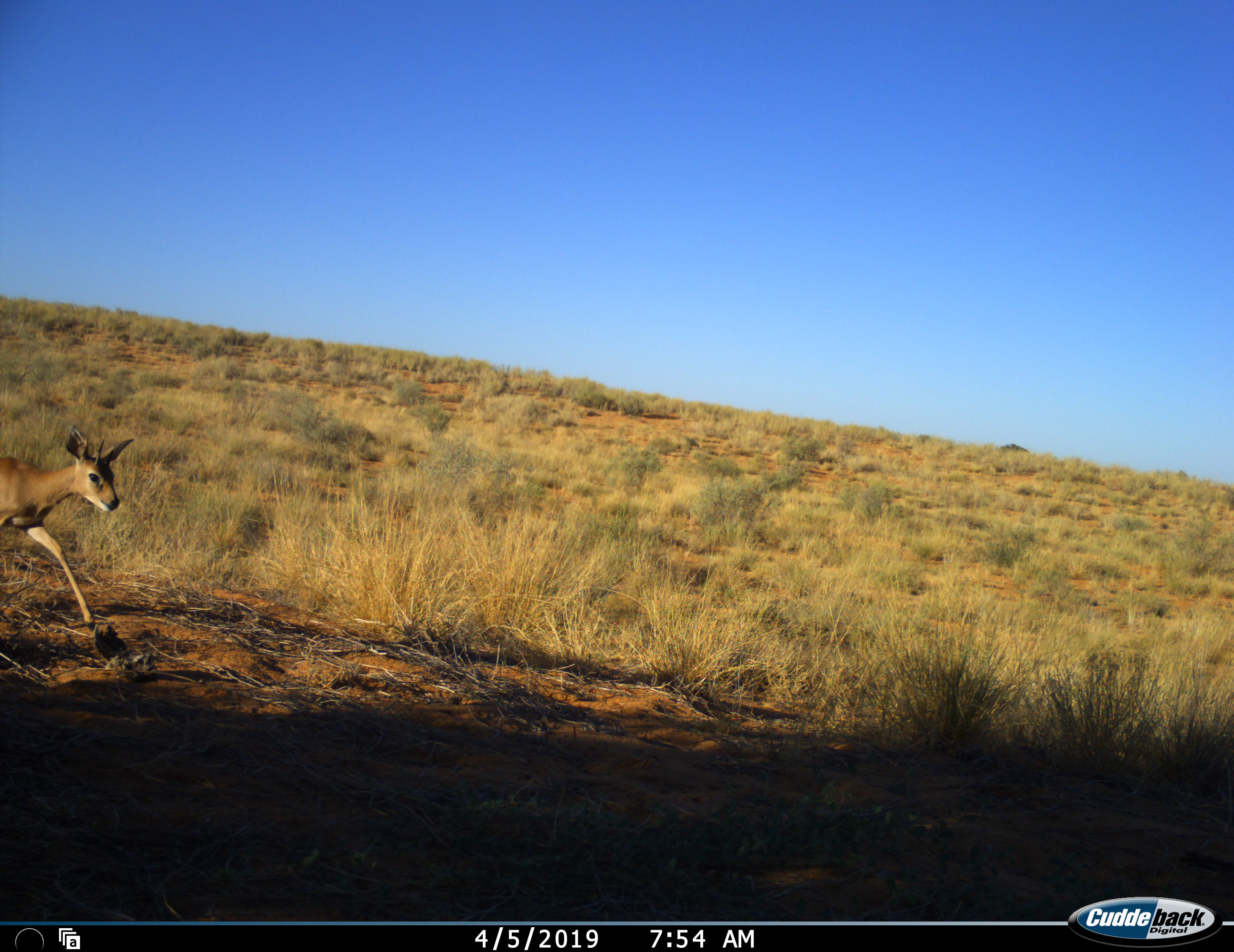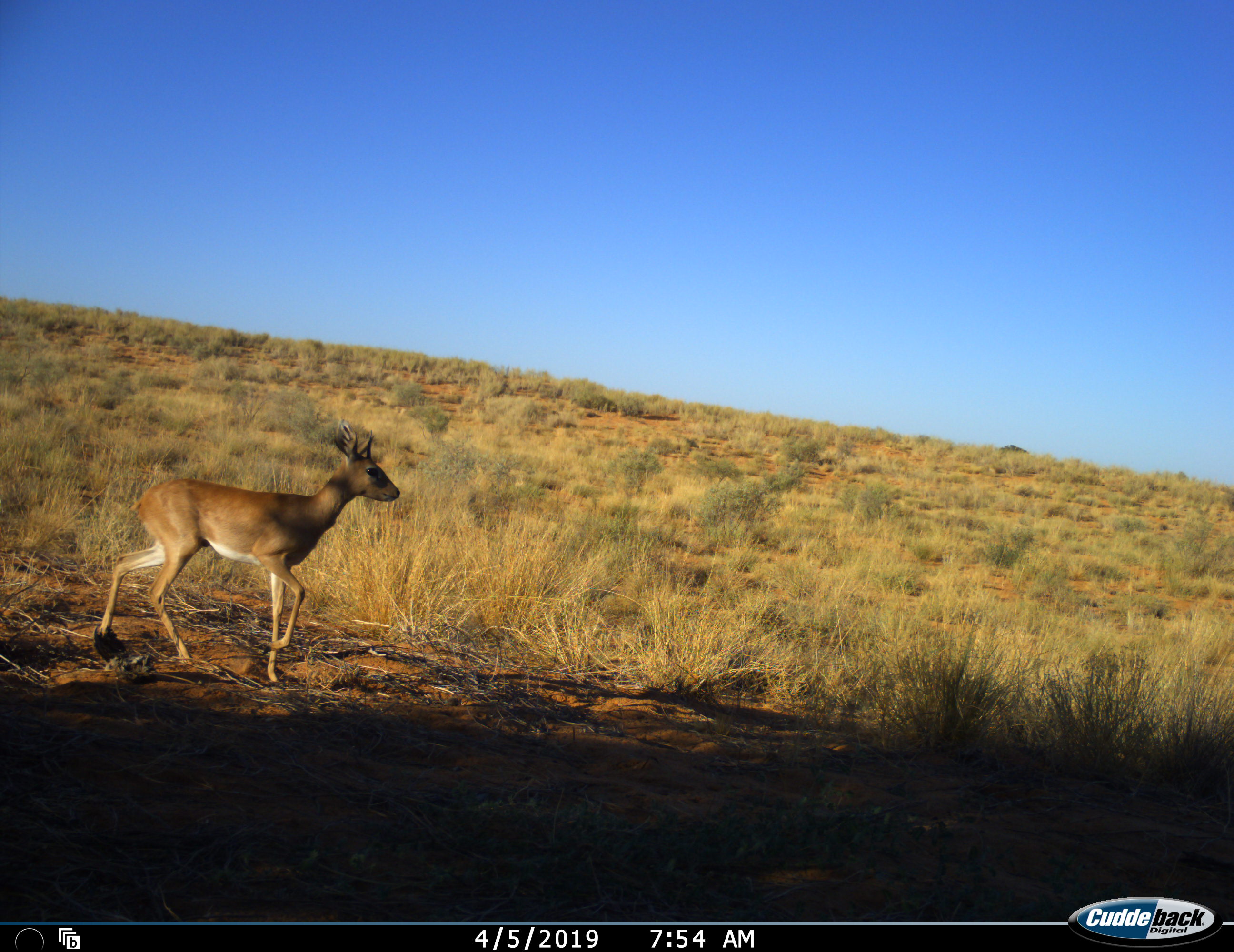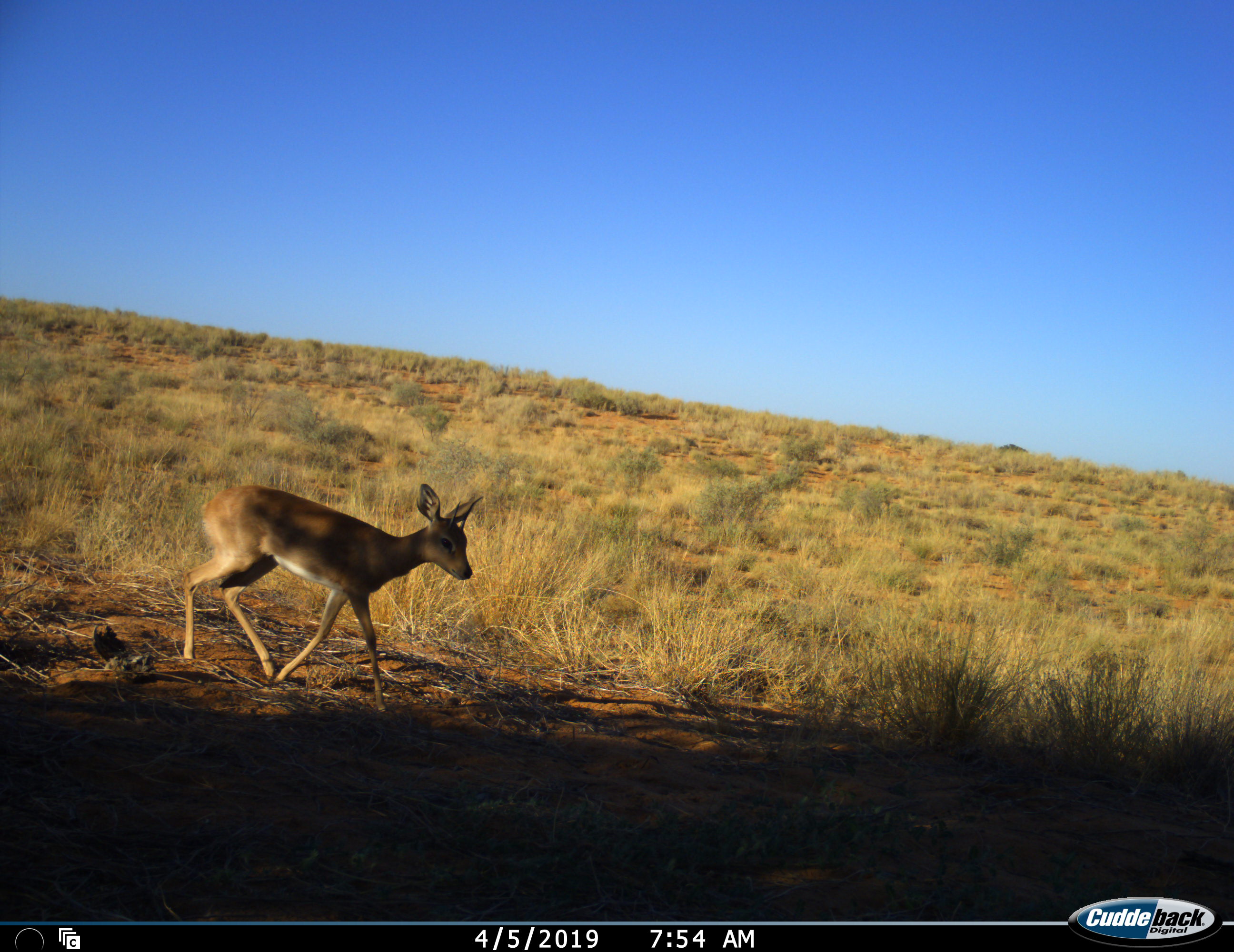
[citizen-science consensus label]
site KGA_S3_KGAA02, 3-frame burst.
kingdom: Animalia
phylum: Chordata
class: Mammalia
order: Artiodactyla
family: Bovidae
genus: Raphicerus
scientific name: Raphicerus campestris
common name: steenbok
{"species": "steenbok (Raphicerus campestris)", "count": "1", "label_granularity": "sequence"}